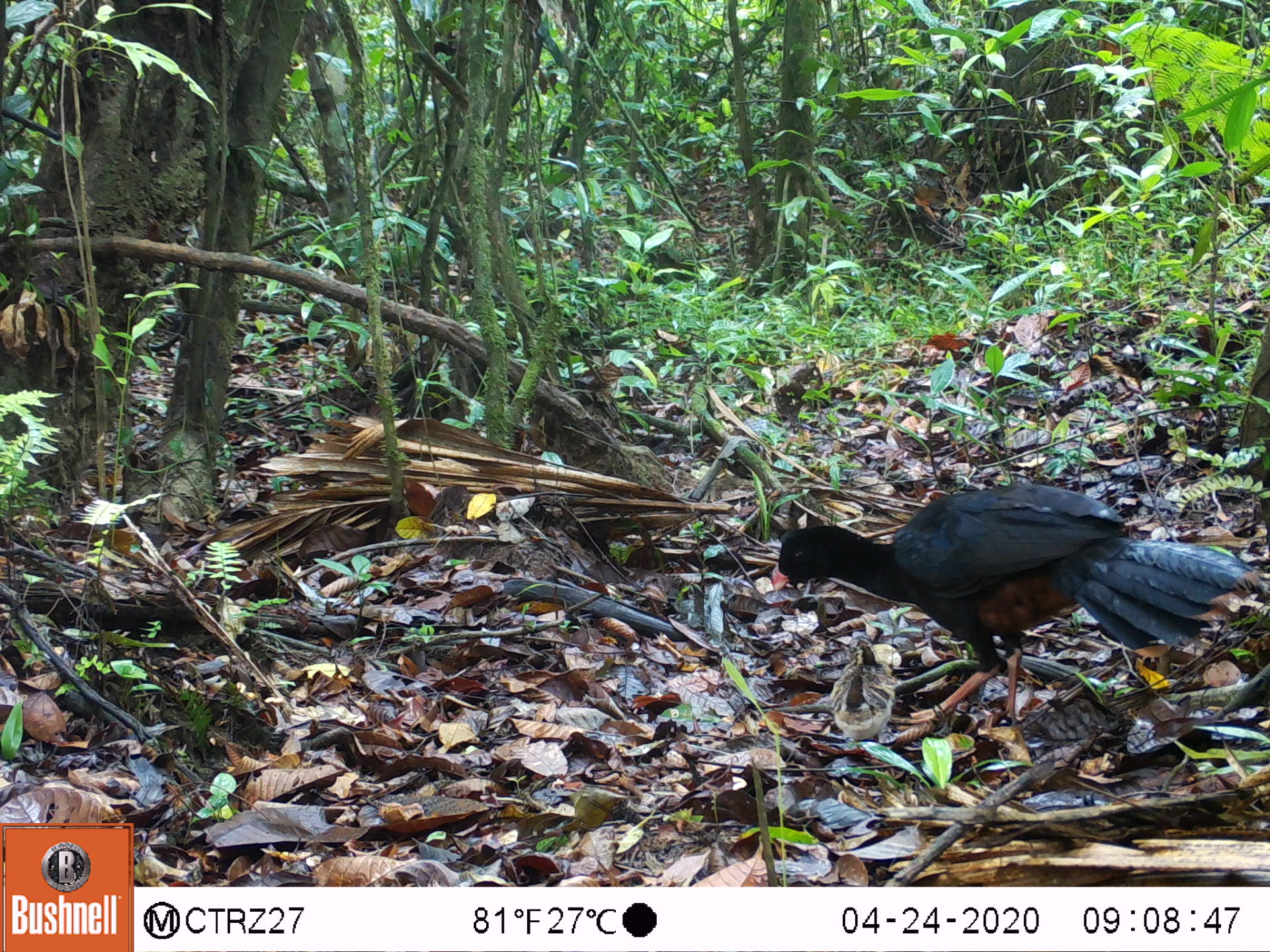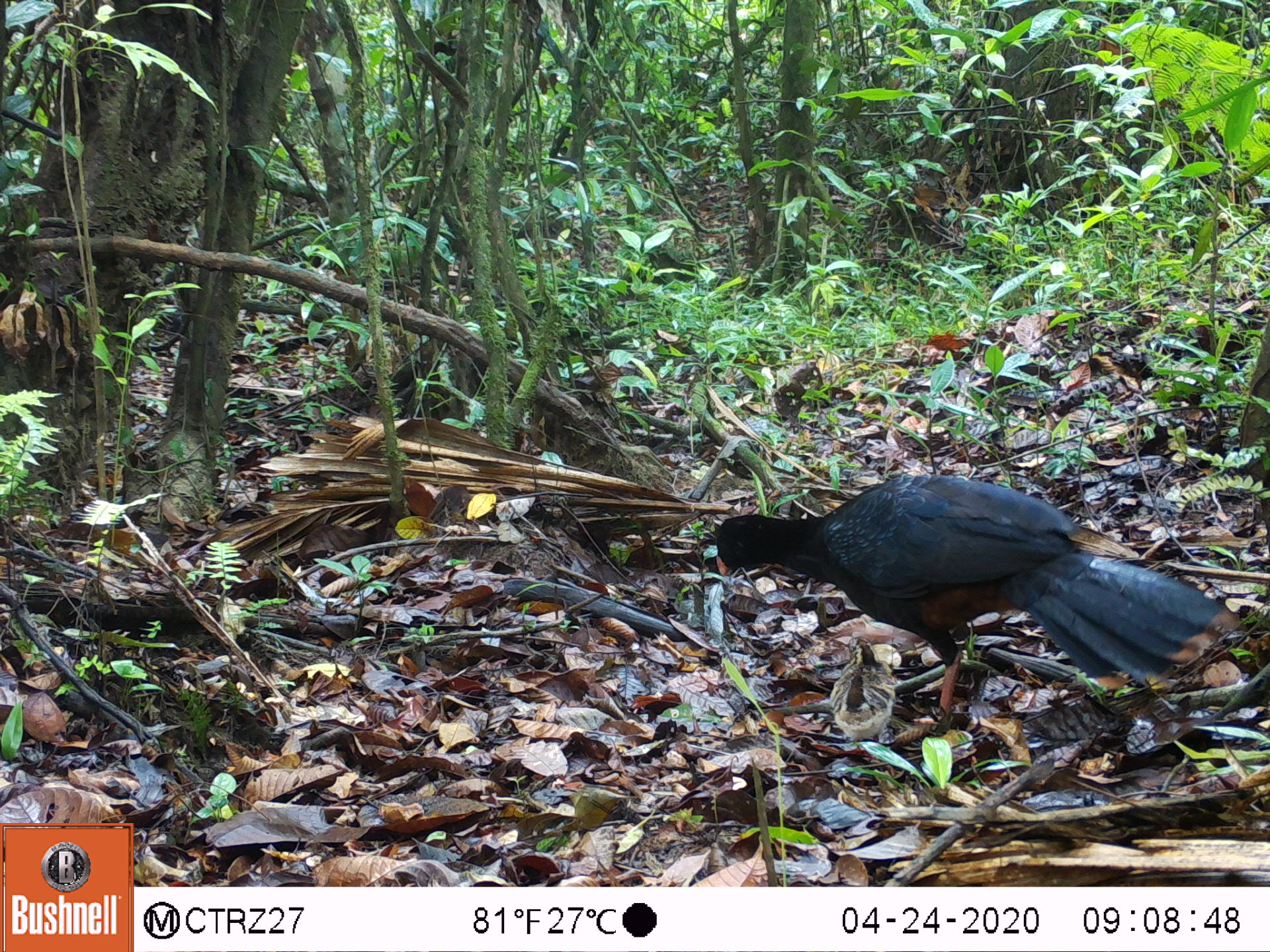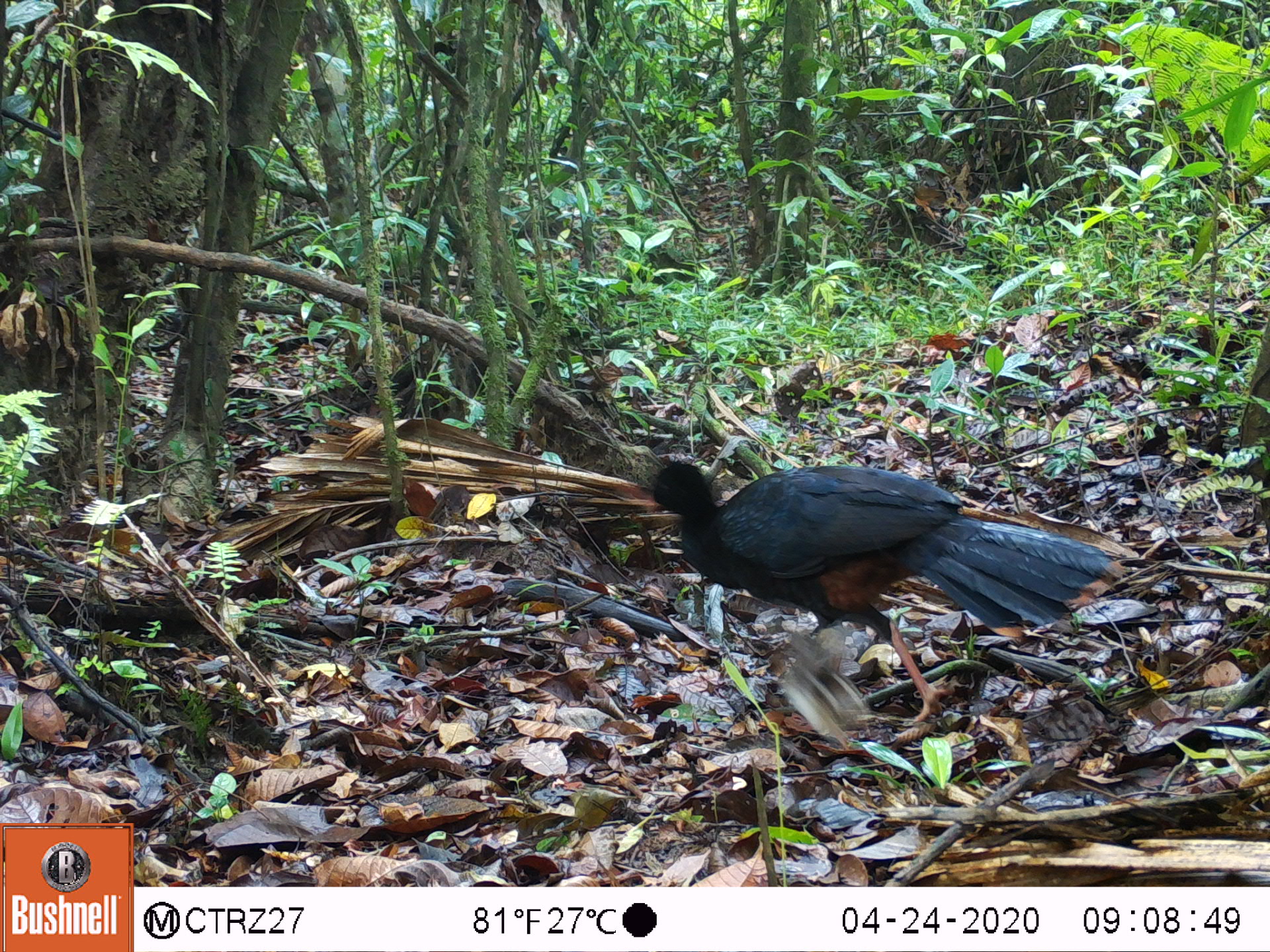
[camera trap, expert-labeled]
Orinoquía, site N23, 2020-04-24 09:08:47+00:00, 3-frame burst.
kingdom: Animalia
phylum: Chordata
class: Aves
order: Galliformes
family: Cracidae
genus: Mitu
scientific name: Mitu salvini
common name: salvin's currasow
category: salvins curassow